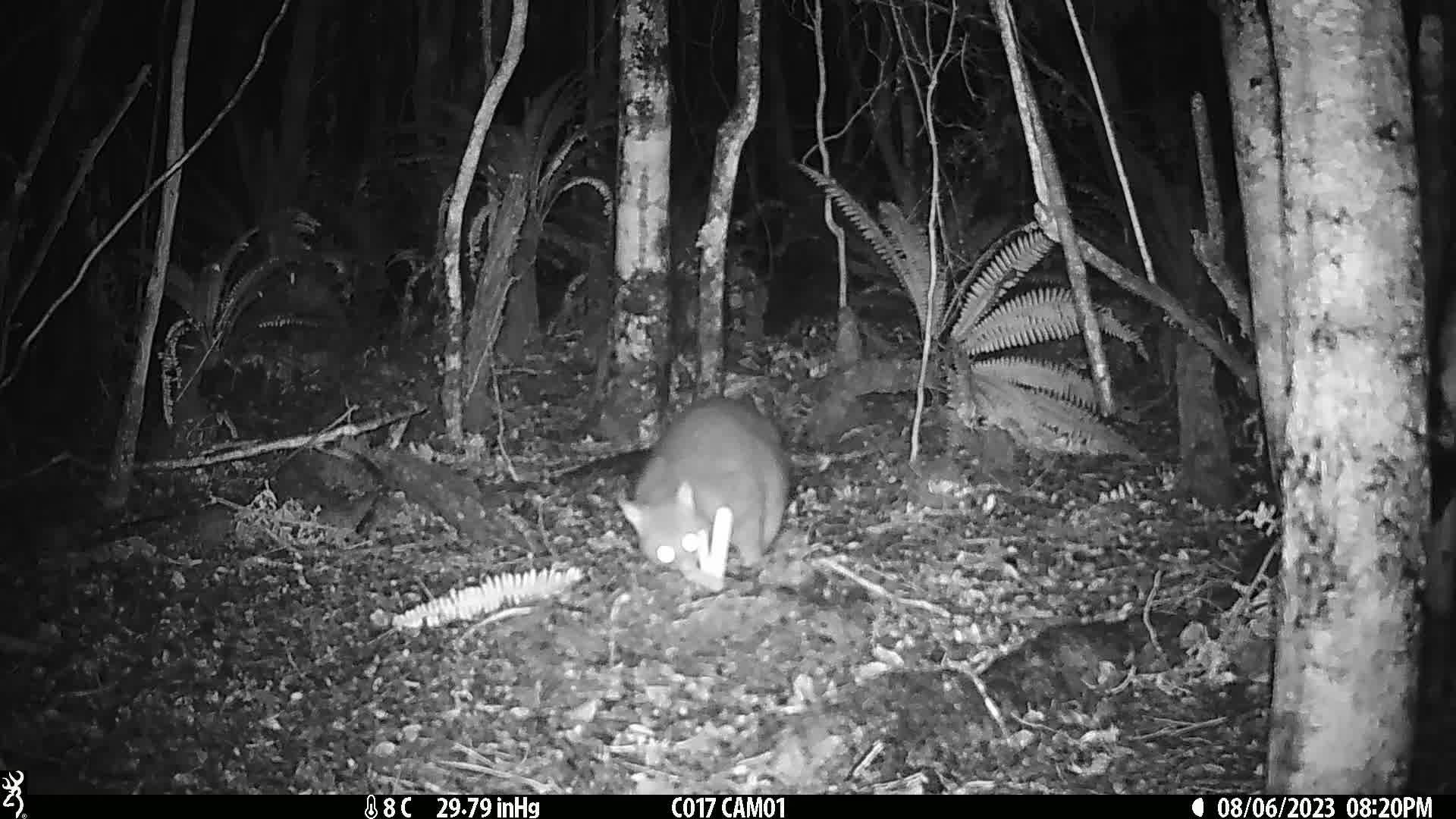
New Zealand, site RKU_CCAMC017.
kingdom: Animalia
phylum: Chordata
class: Mammalia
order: Diprotodontia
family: Phalangeridae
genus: Trichosurus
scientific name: Trichosurus vulpecula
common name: common brushtail possum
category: possum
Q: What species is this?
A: Possum (common brushtail possum) (Trichosurus vulpecula).